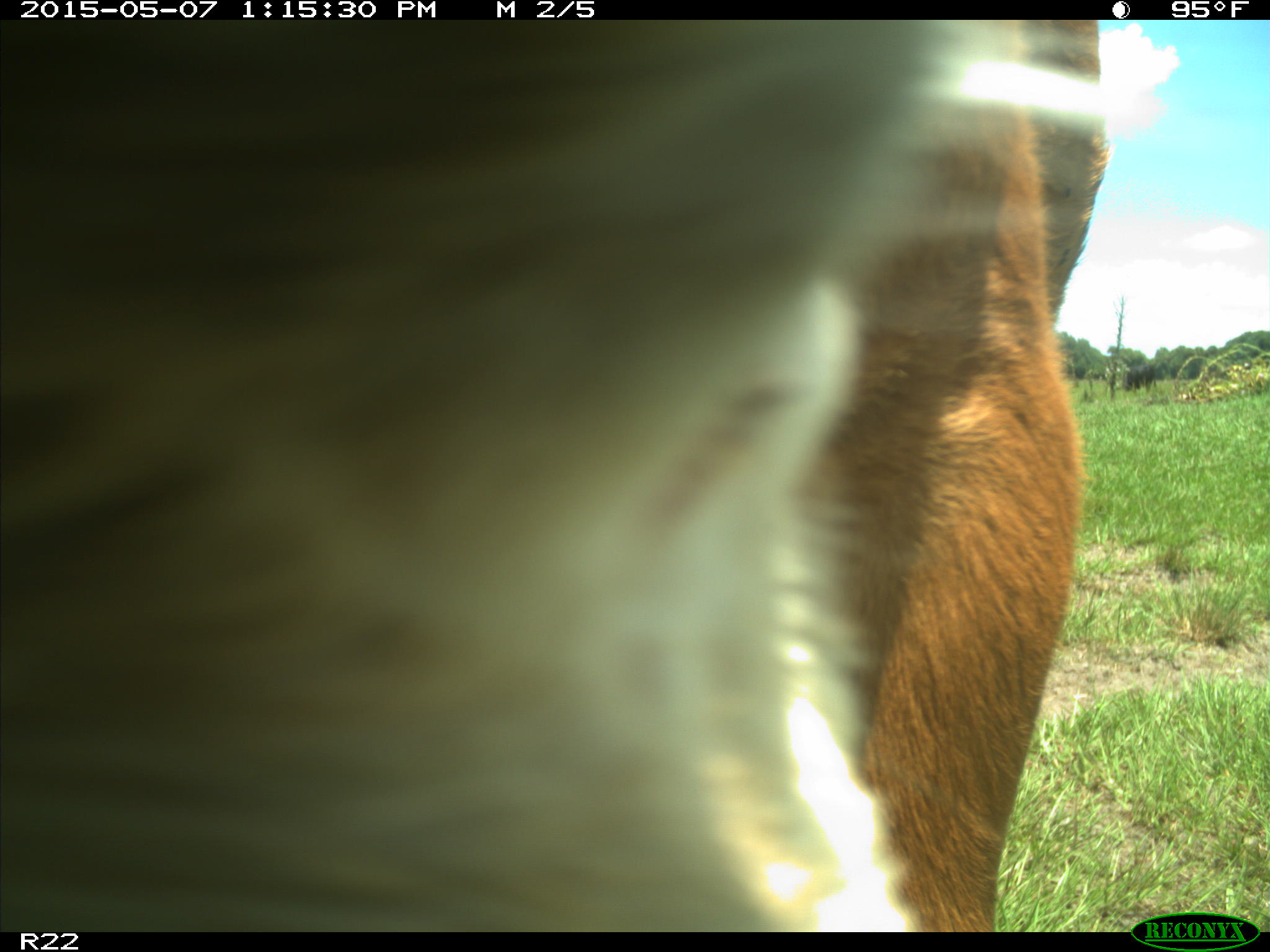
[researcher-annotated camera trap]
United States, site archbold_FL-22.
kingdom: Animalia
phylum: Chordata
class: Mammalia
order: Artiodactyla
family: Bovidae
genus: Bos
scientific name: Bos taurus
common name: domestic cow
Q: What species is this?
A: Bos taurus (domestic cow).